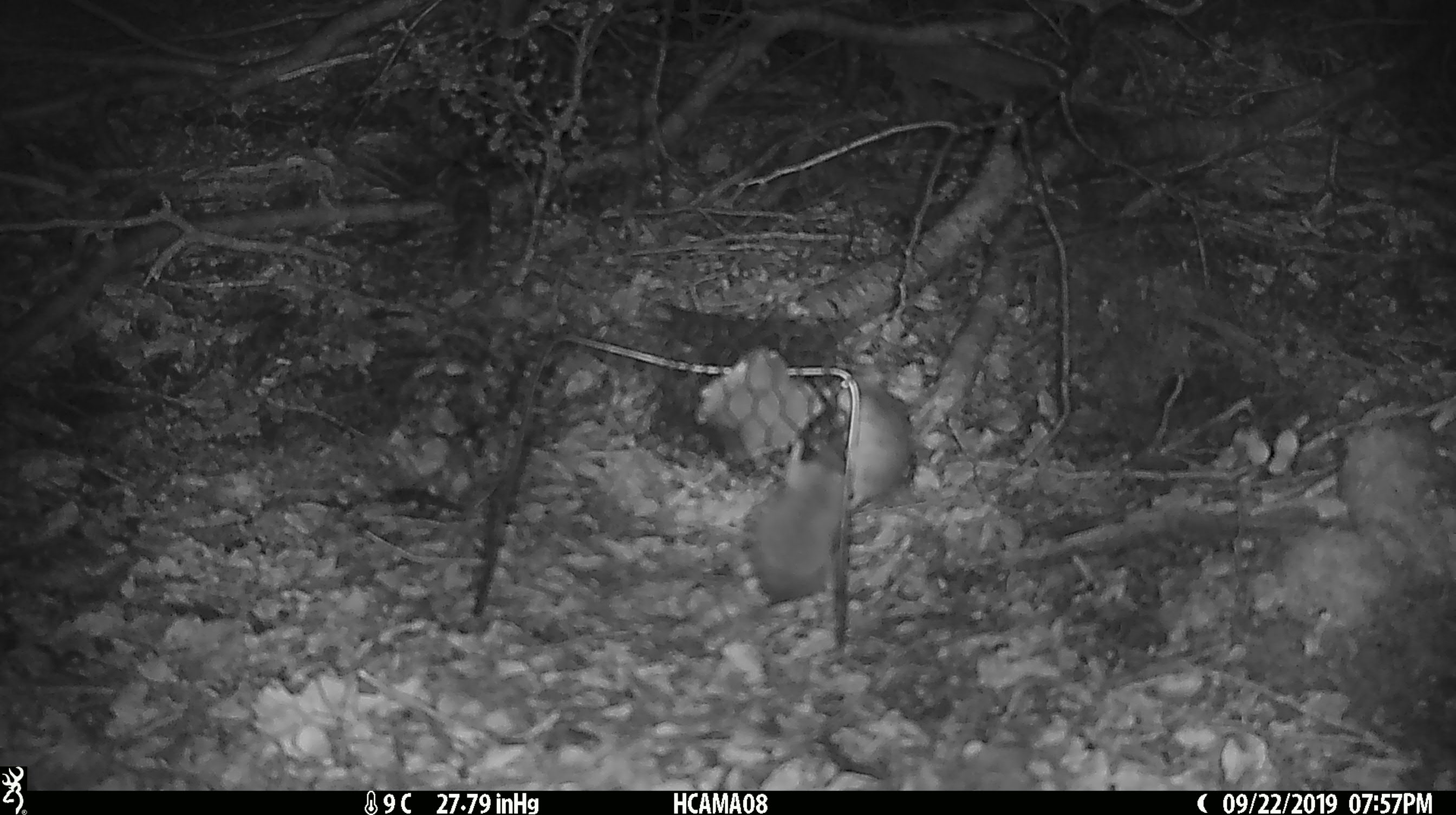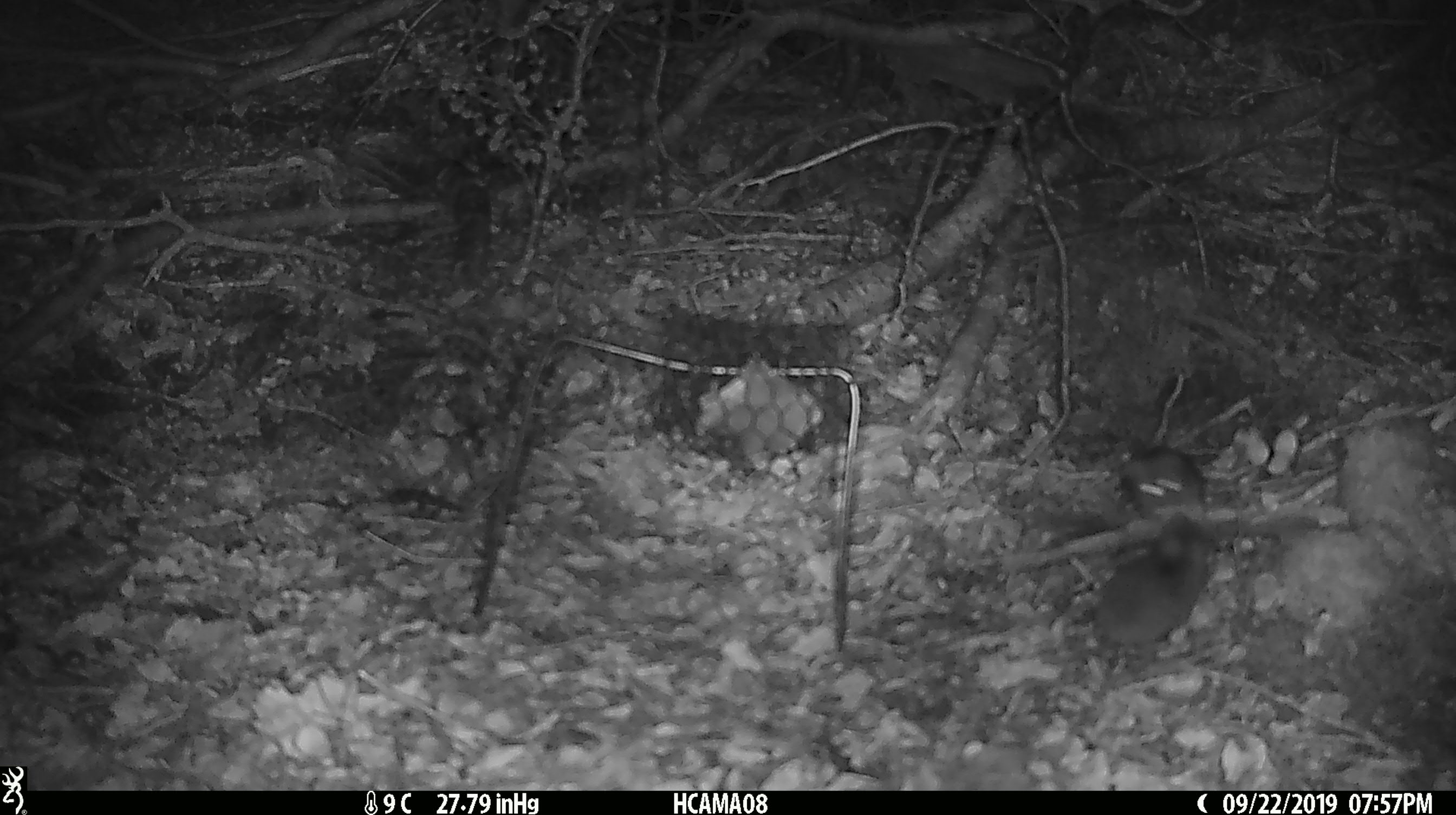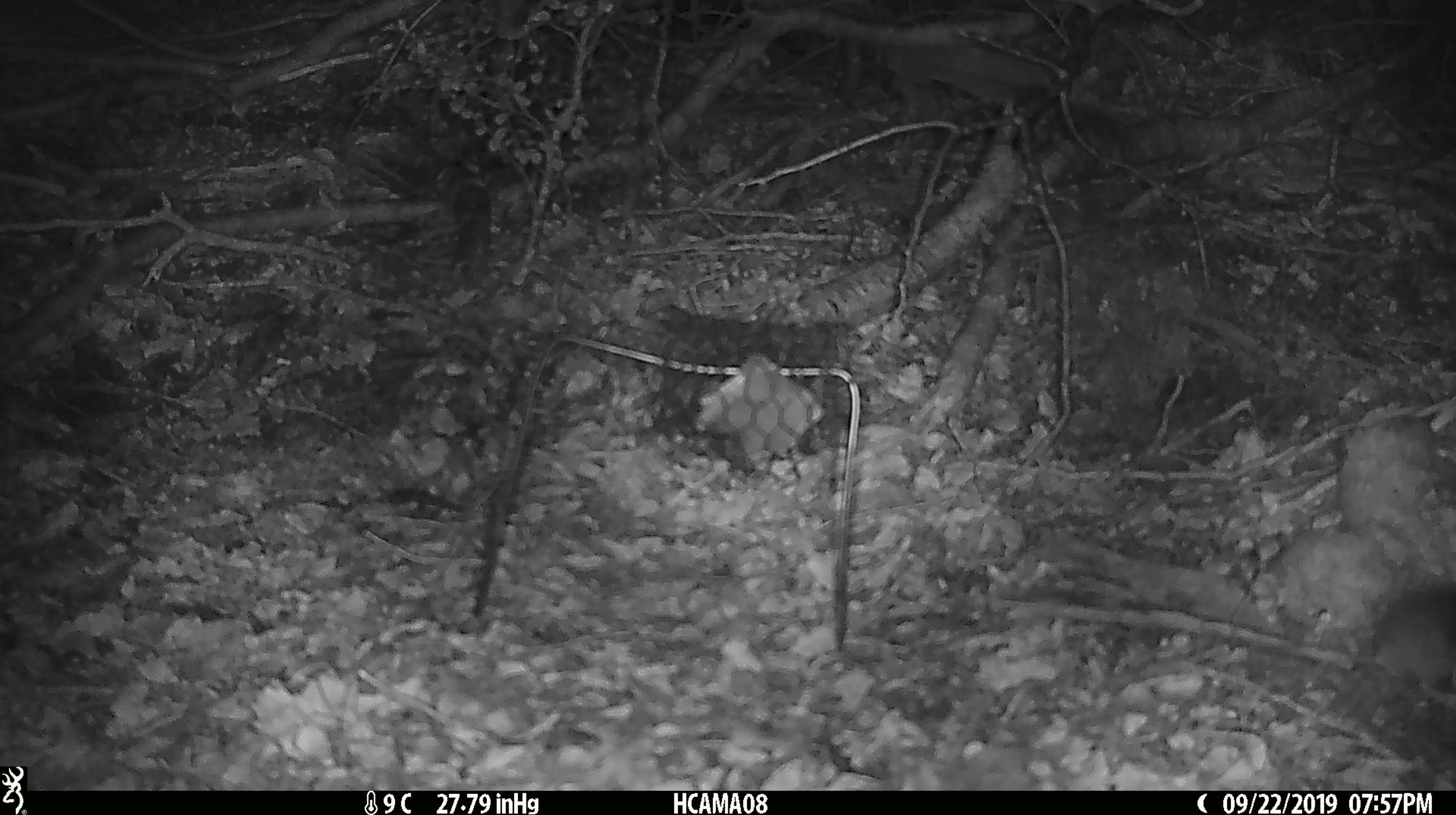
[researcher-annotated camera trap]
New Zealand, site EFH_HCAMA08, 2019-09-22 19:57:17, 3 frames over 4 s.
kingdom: Animalia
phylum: Chordata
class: Mammalia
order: Rodentia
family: Muridae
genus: Mus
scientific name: Mus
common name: mouse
Mouse (Mus).